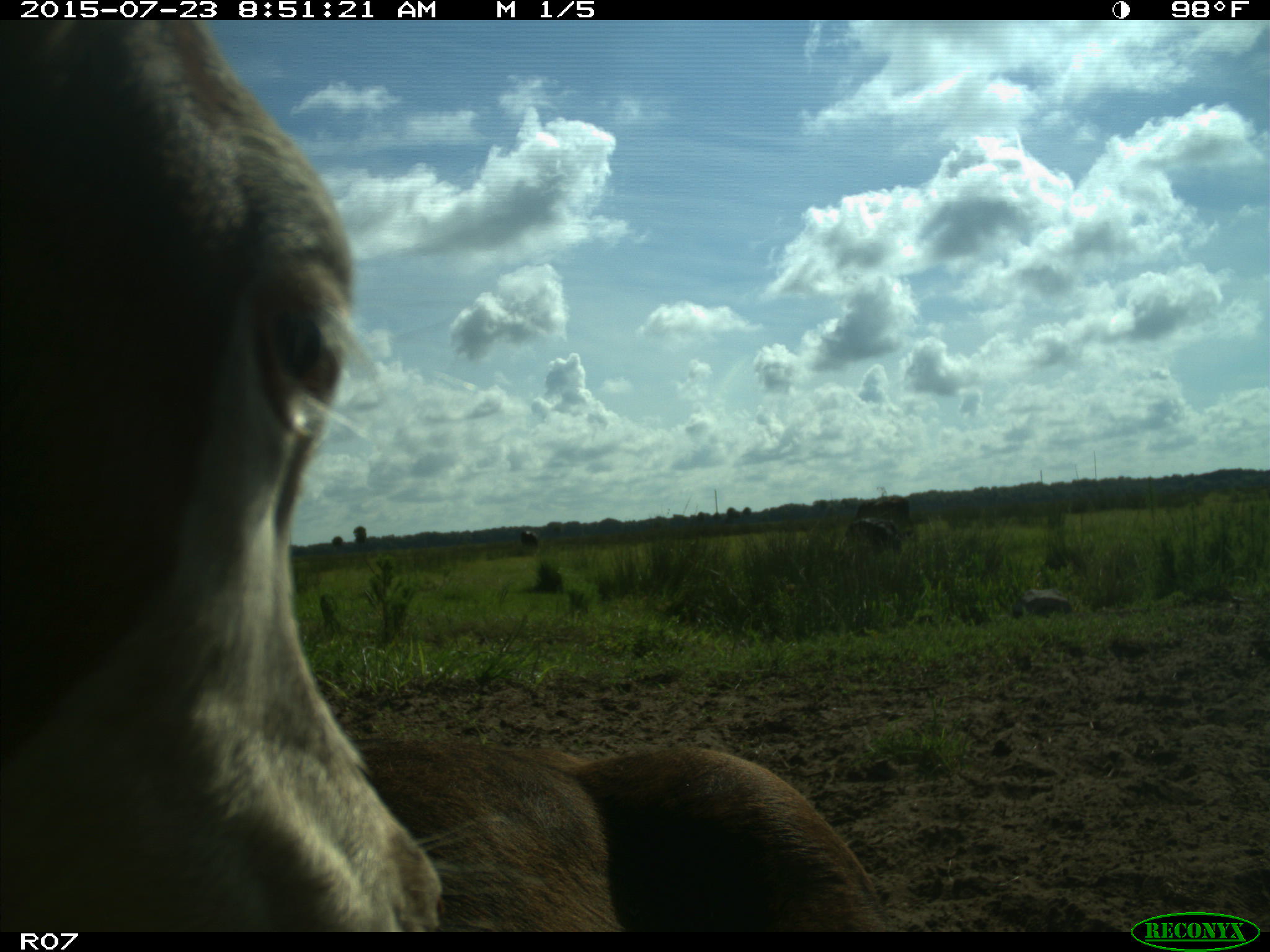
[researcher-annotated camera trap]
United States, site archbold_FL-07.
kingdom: Animalia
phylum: Chordata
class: Mammalia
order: Artiodactyla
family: Bovidae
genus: Bos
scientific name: Bos taurus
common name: domestic cow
Bos taurus (domestic cow).